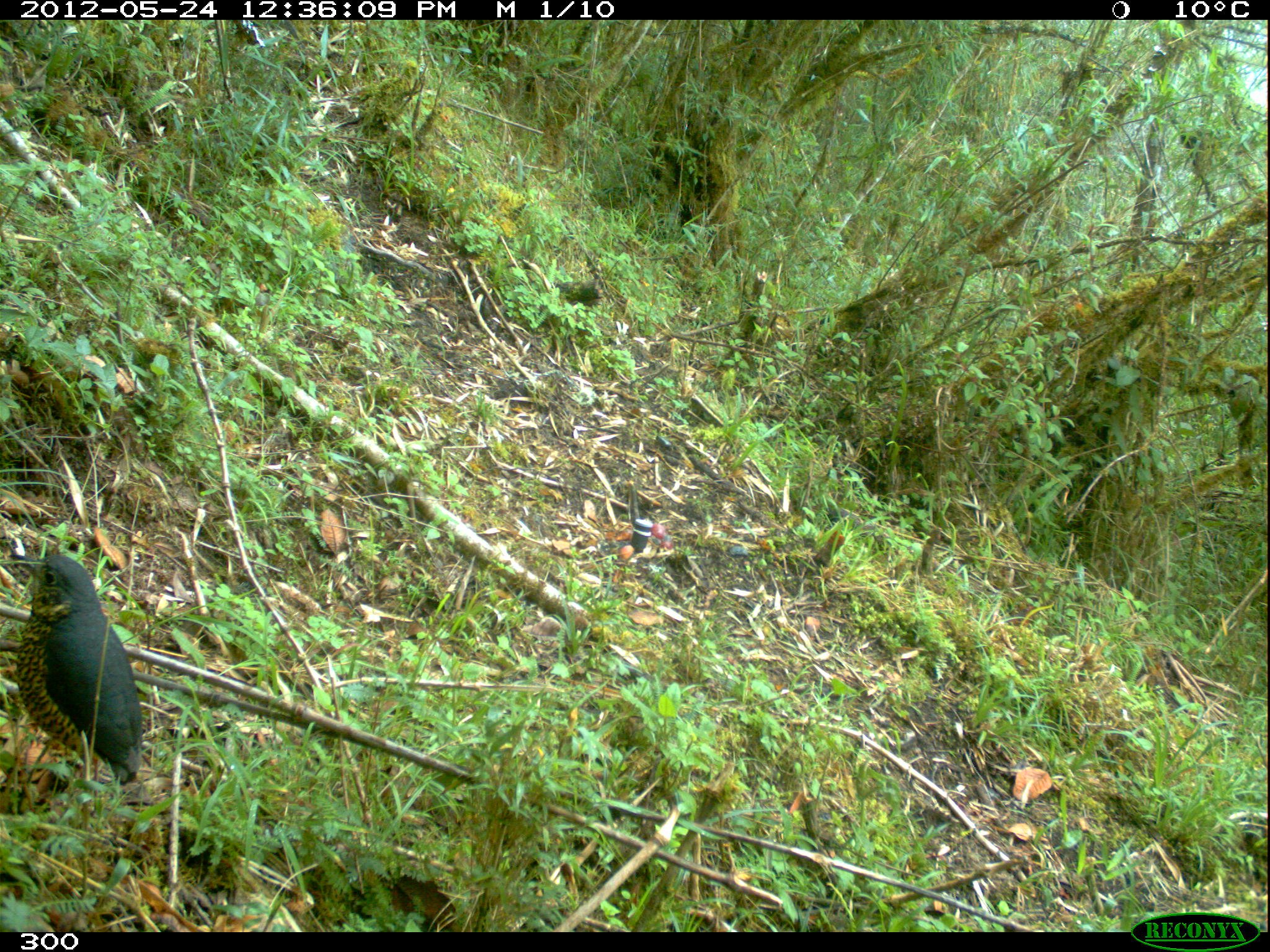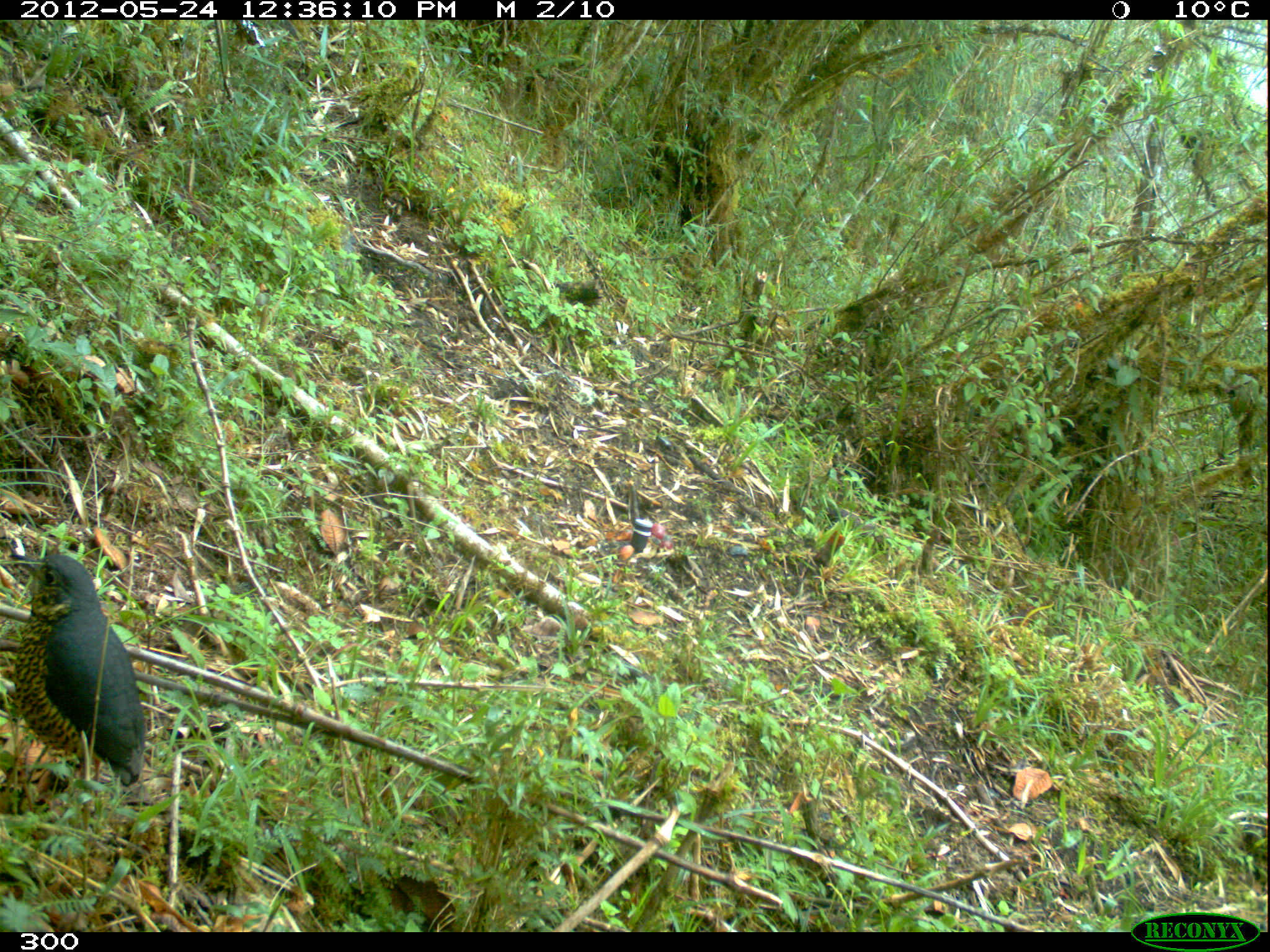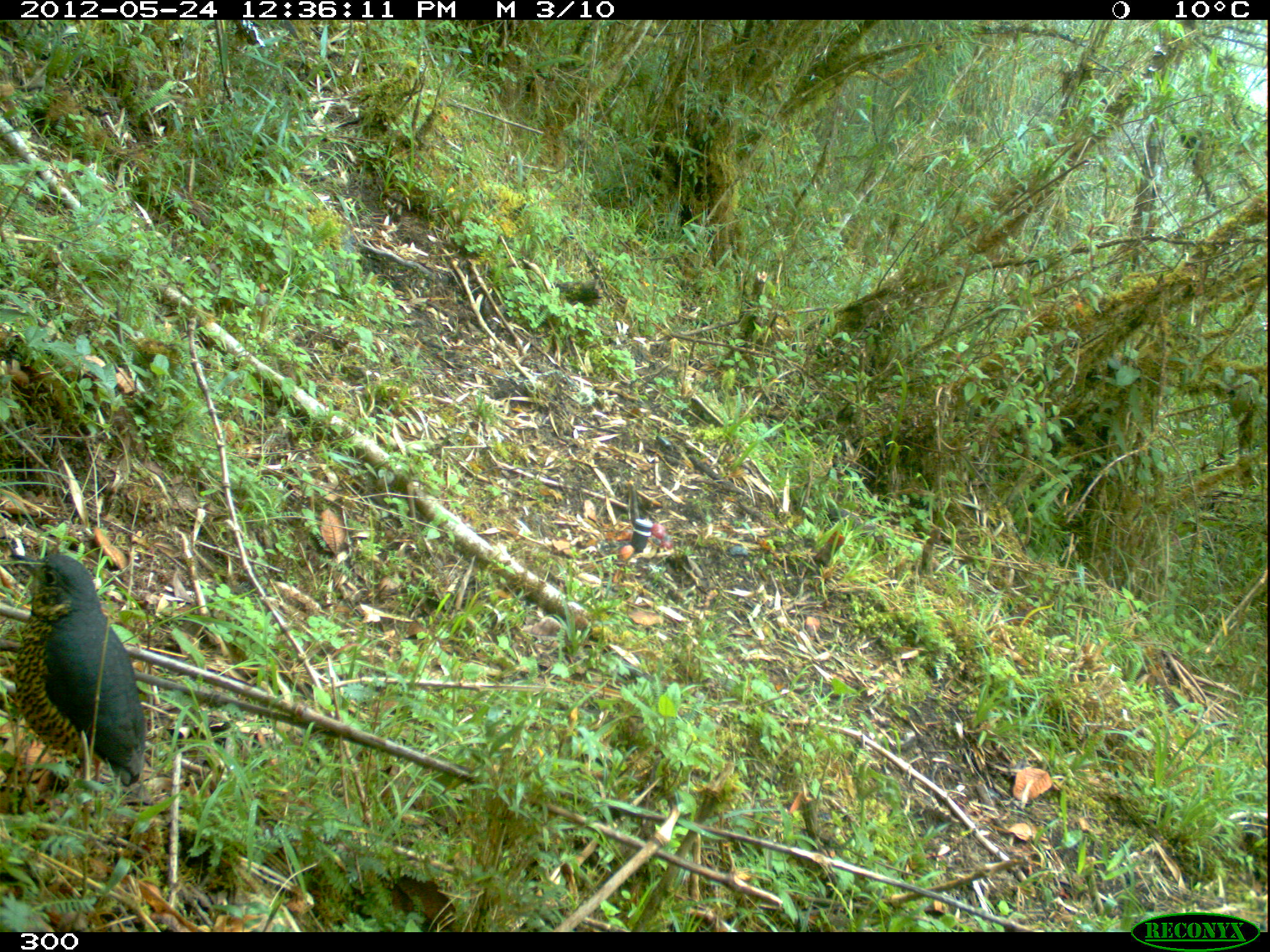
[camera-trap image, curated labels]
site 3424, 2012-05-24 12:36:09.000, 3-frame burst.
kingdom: Animalia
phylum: Chordata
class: Aves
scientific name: Aves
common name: bird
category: unknown bird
Unknown bird (bird) (Aves).